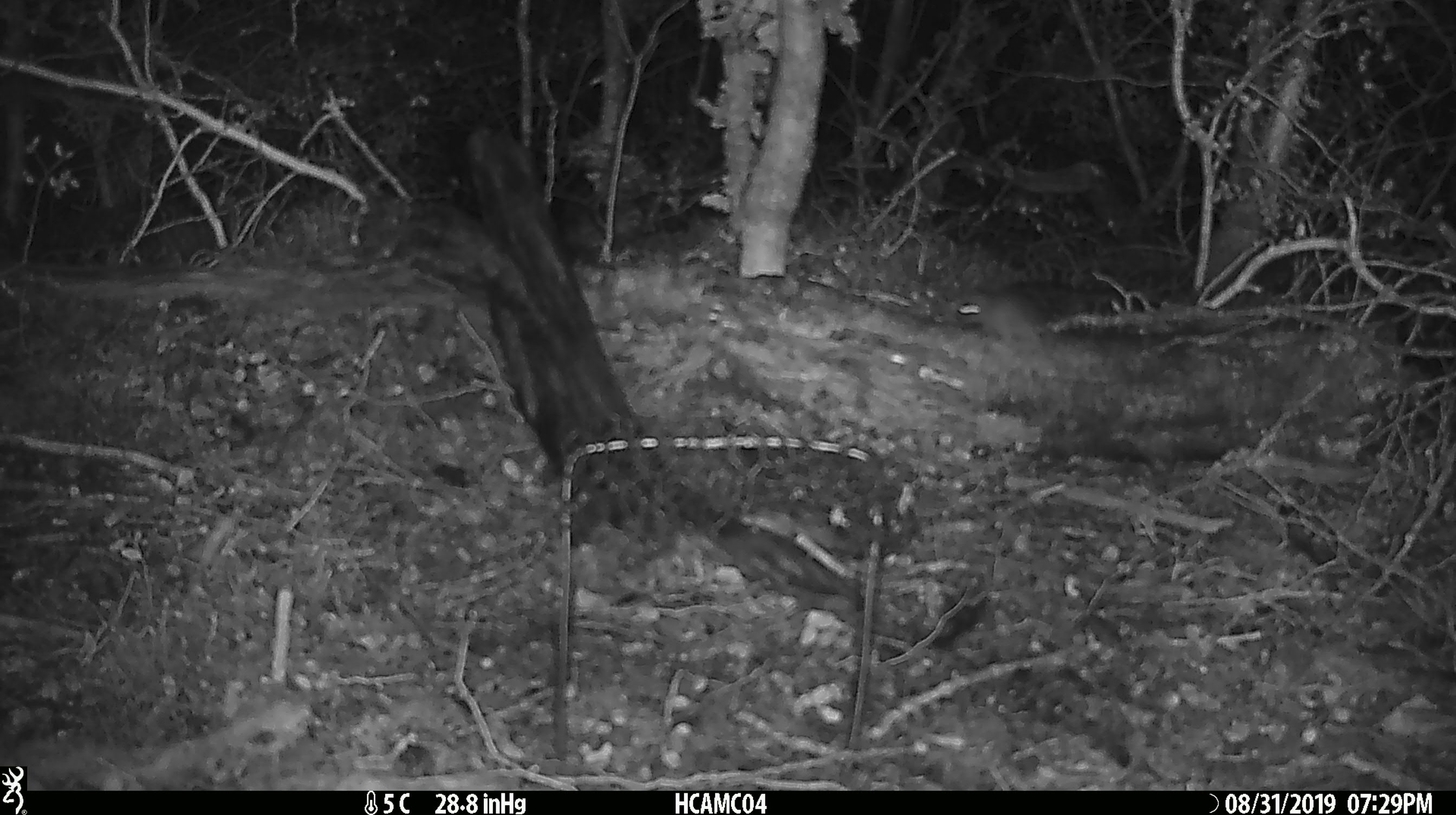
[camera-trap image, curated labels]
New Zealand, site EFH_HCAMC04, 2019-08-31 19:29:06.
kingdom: Animalia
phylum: Chordata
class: Mammalia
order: Rodentia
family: Muridae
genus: Mus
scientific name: Mus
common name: mouse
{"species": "mouse (Mus)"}